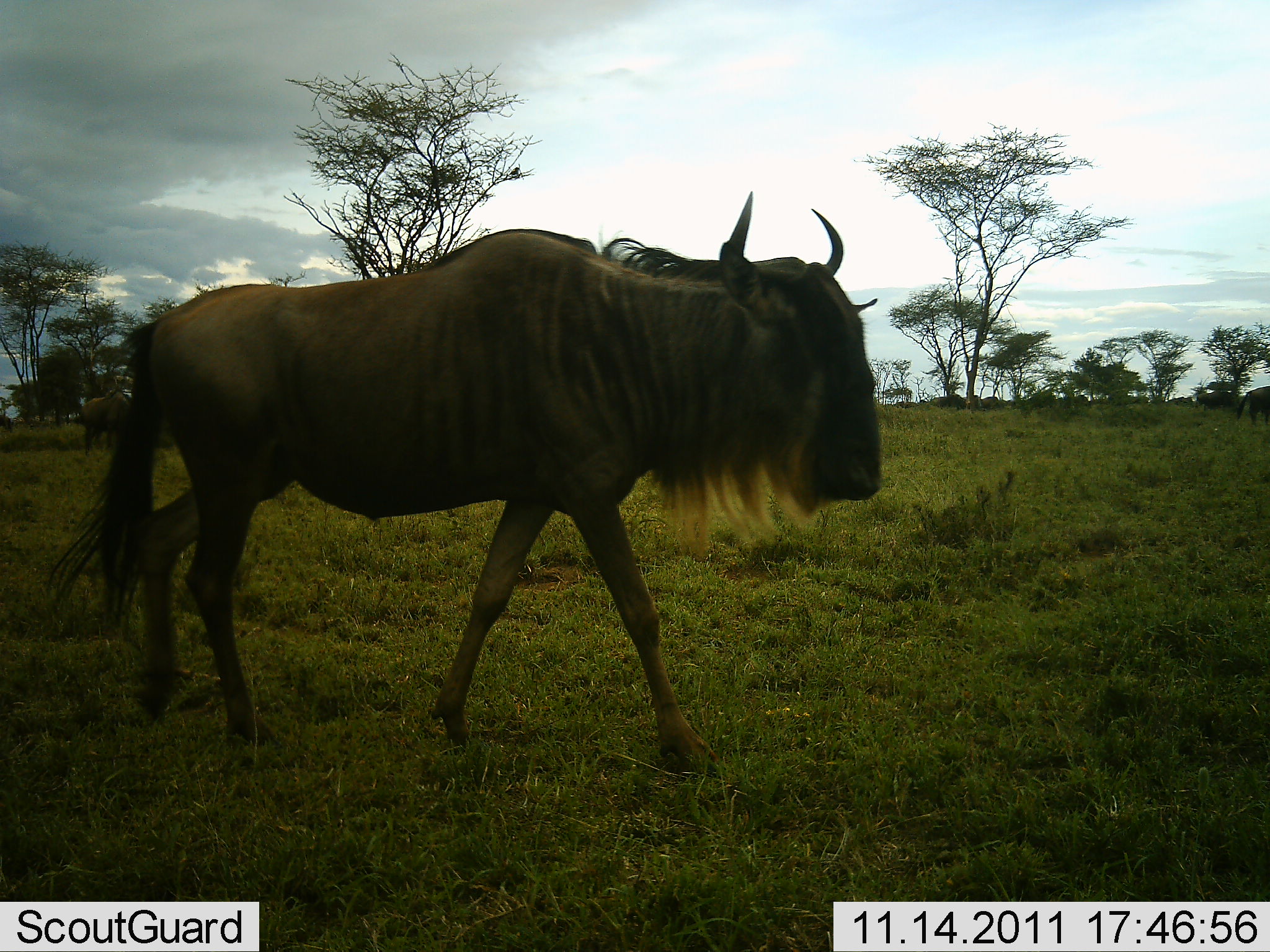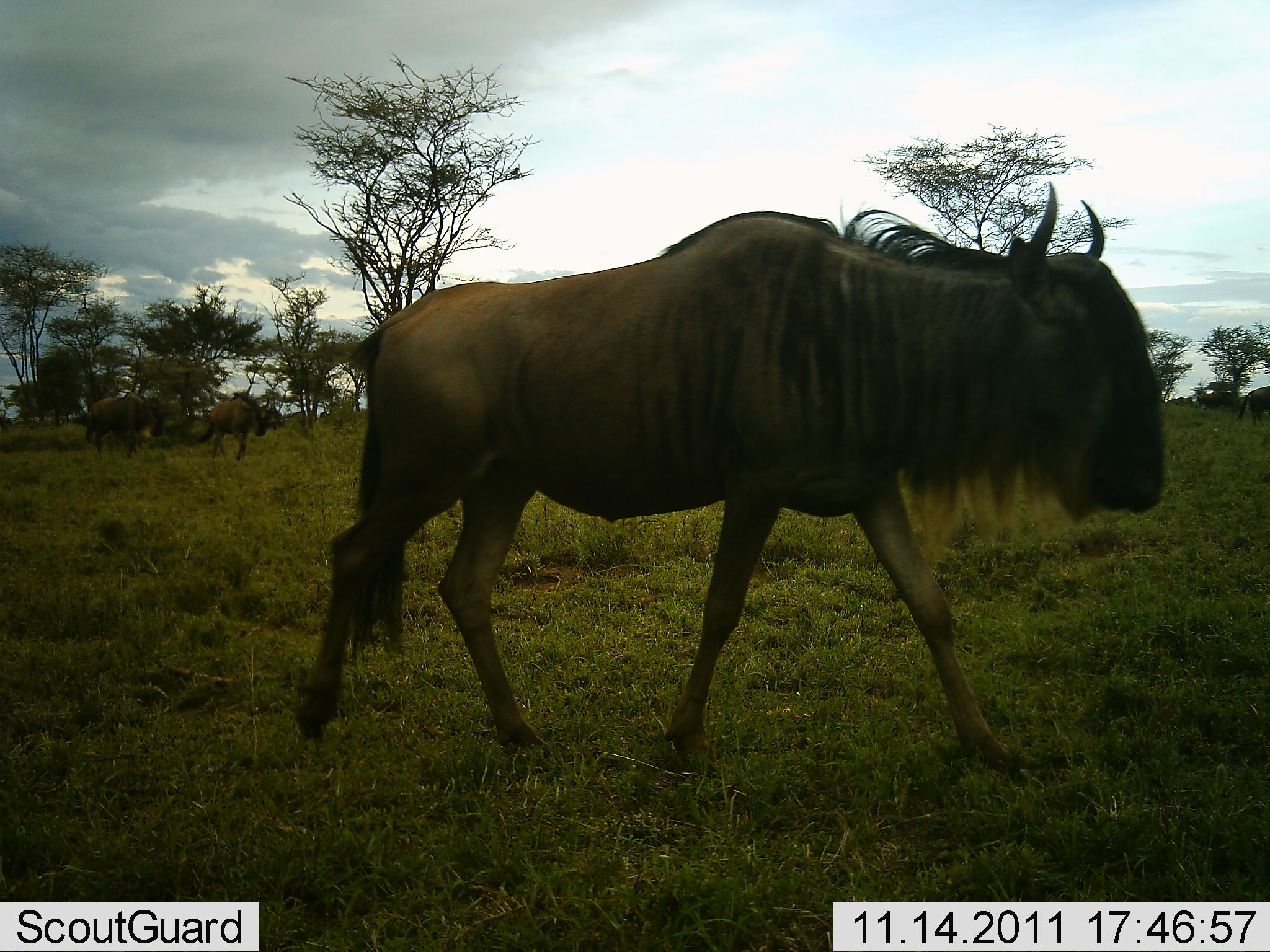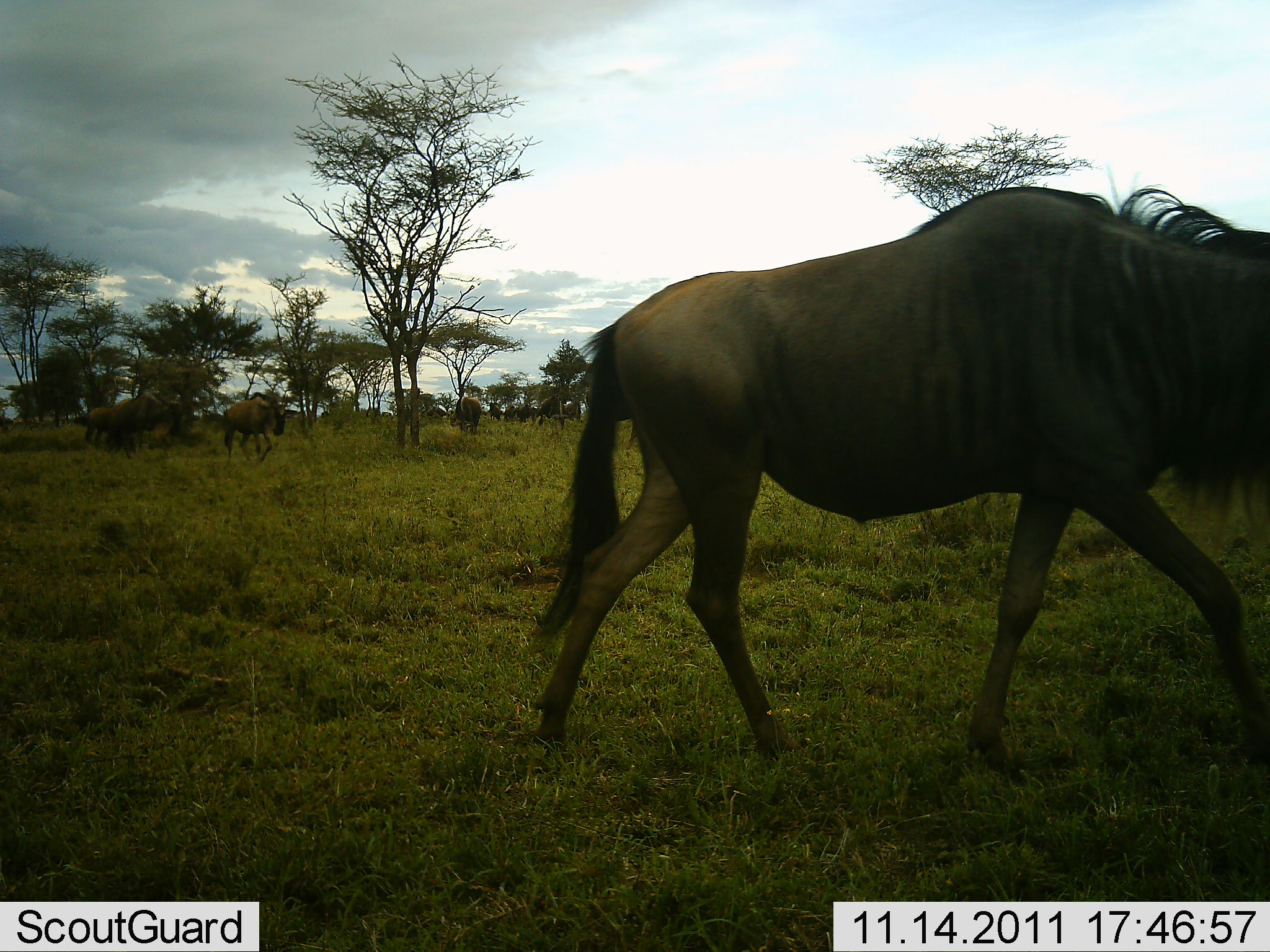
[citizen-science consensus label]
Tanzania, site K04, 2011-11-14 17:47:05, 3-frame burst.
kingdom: Animalia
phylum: Chordata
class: Mammalia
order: Artiodactyla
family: Bovidae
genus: Connochaetes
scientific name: Connochaetes taurinus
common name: blue wildebeest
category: wildebeest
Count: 4.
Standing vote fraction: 58%.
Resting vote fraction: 0%.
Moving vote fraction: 100%.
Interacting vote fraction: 8%.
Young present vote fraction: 0%.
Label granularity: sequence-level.